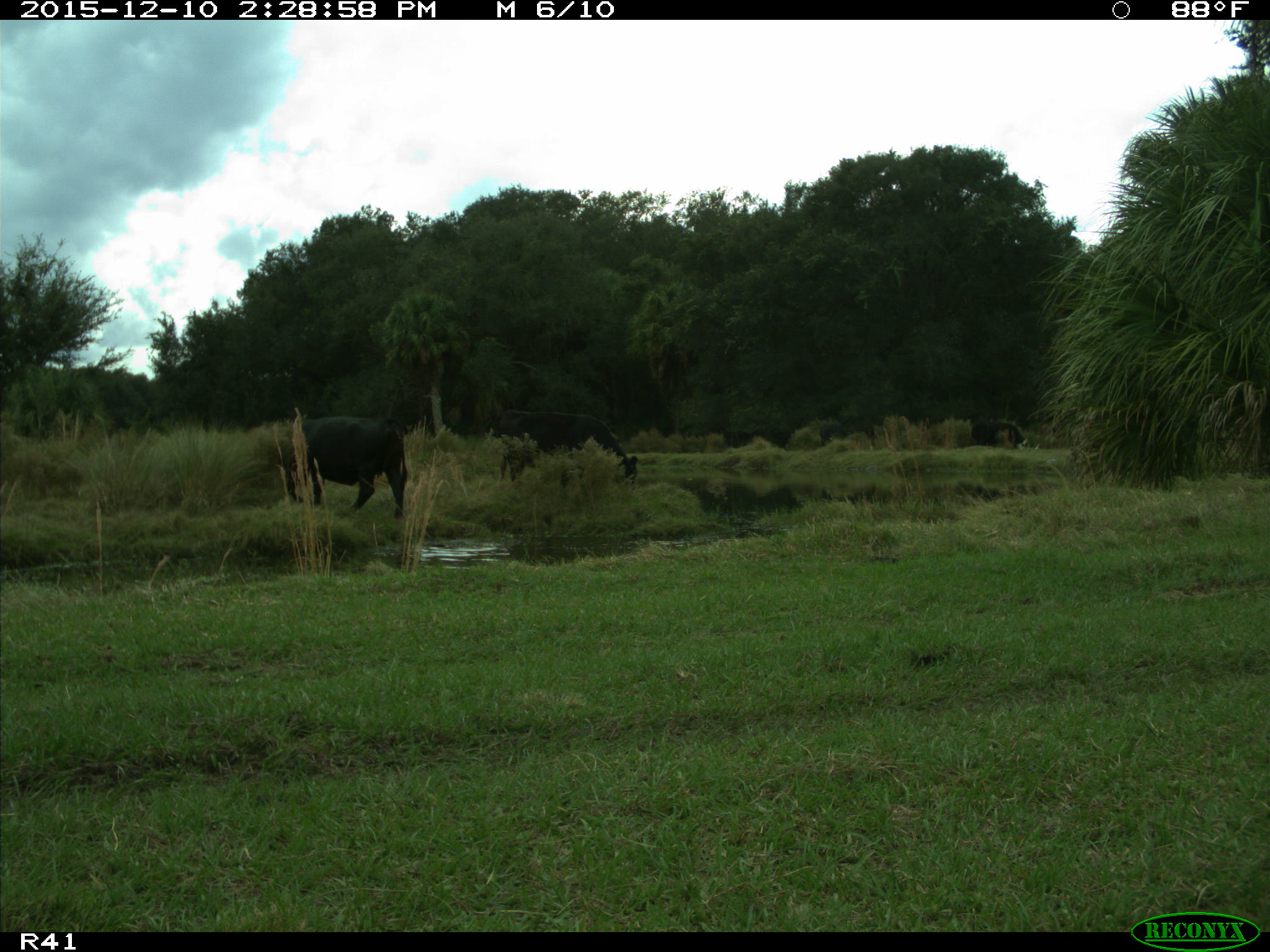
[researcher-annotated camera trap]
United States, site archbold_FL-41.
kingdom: Animalia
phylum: Chordata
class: Mammalia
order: Artiodactyla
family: Bovidae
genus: Bos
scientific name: Bos taurus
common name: domestic cow